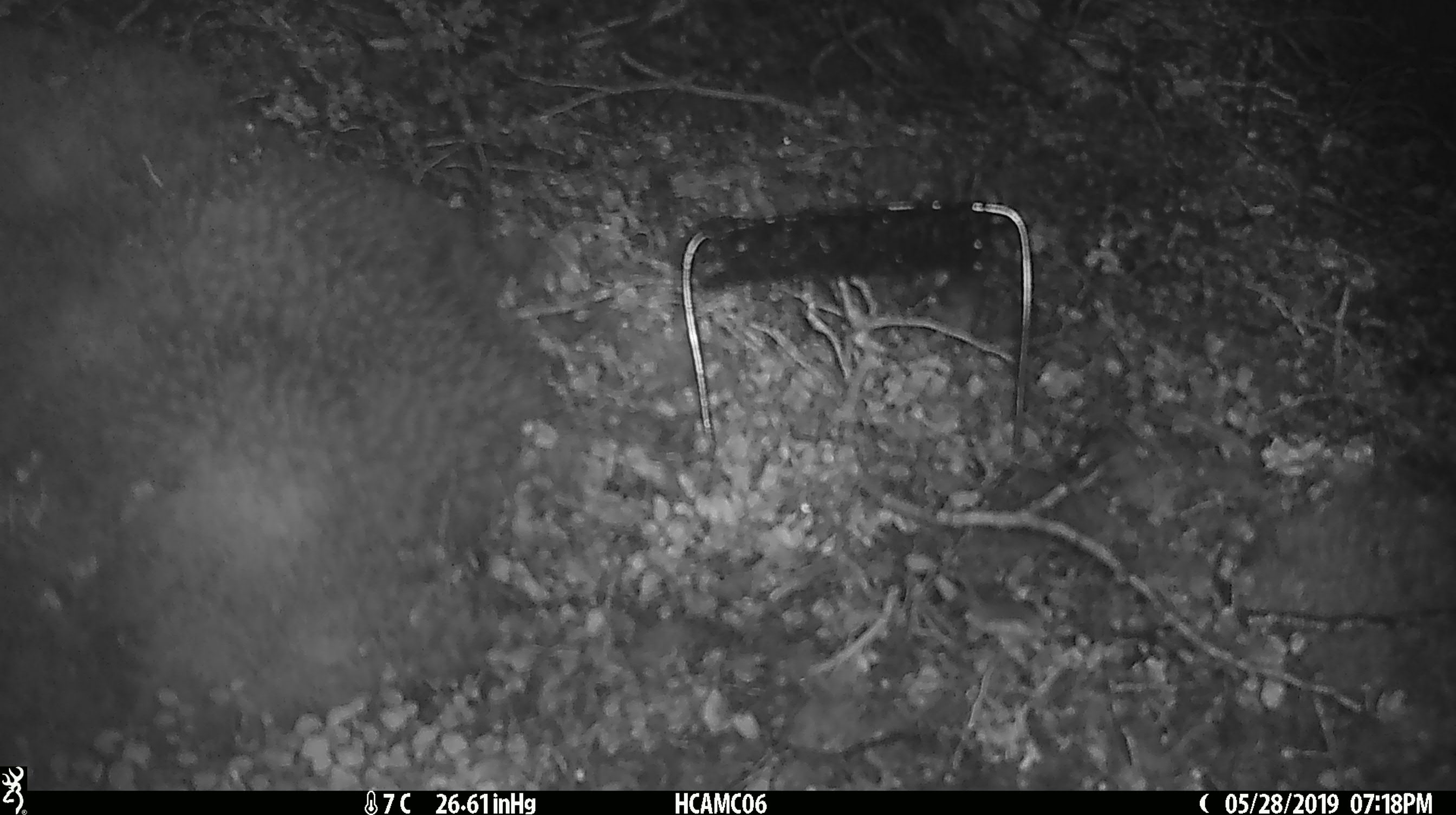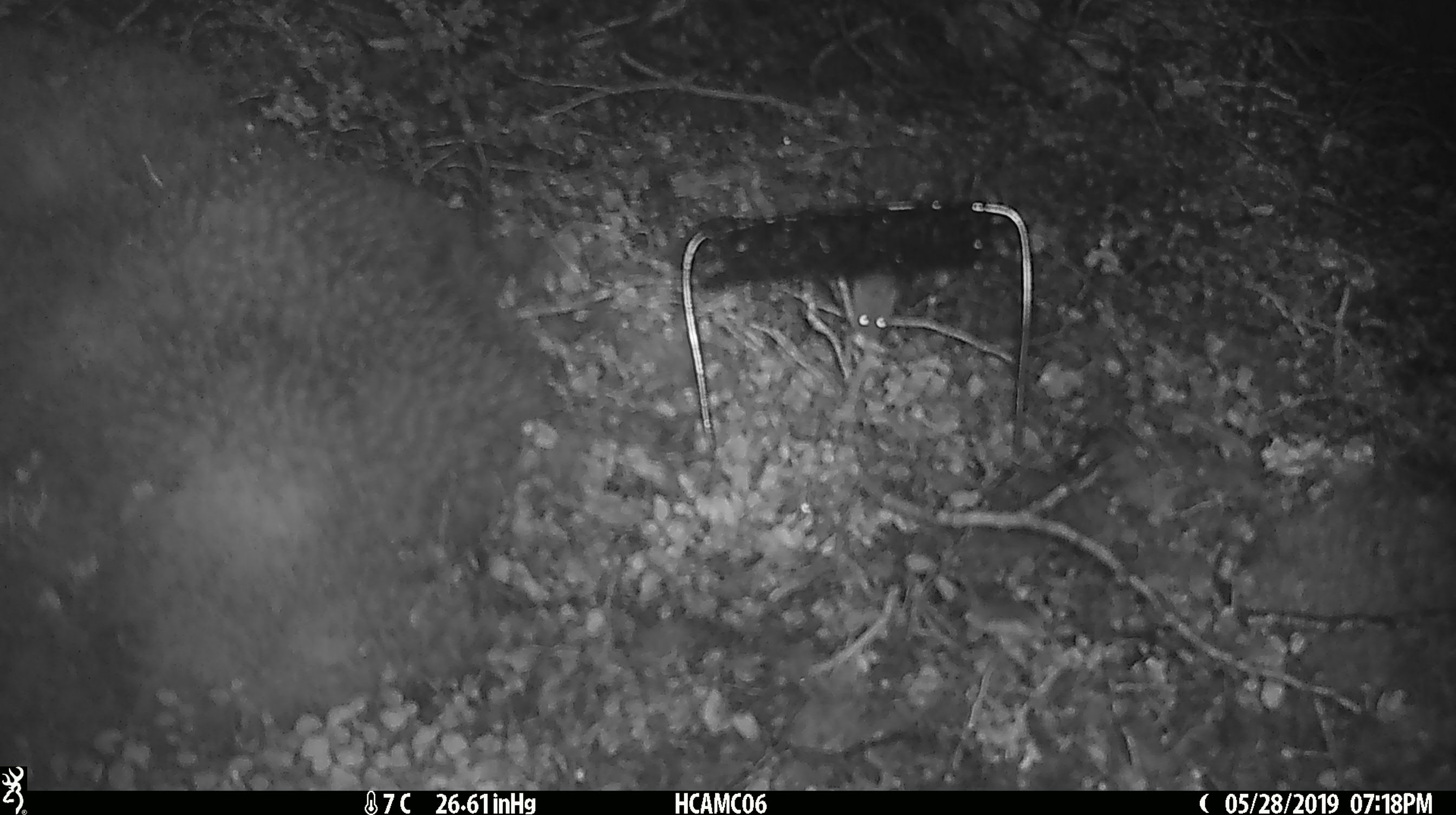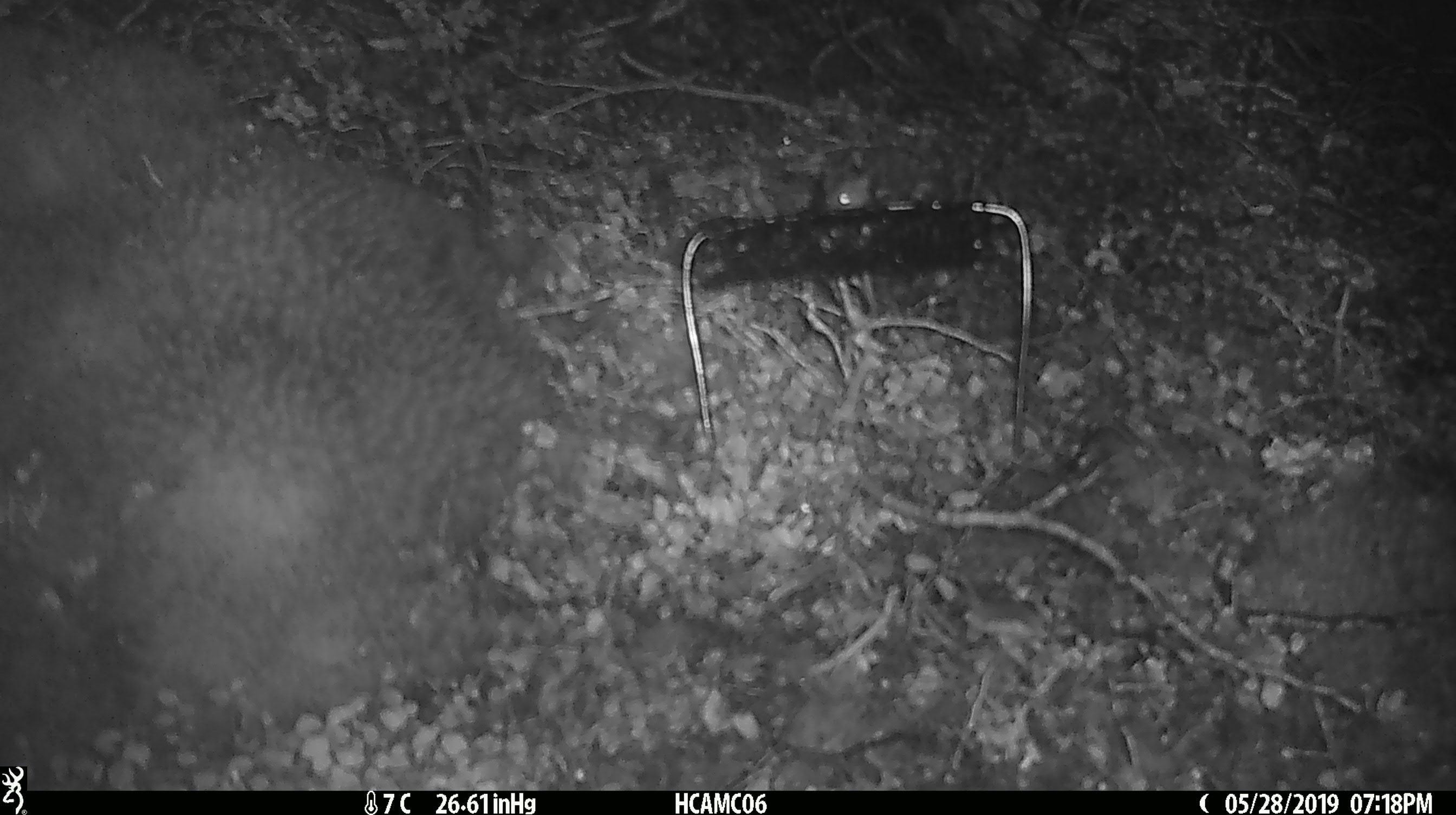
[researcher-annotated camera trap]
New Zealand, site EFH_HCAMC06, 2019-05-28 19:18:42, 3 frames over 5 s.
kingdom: Animalia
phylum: Chordata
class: Mammalia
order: Rodentia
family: Muridae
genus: Mus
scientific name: Mus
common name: mouse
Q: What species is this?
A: Mouse (Mus).